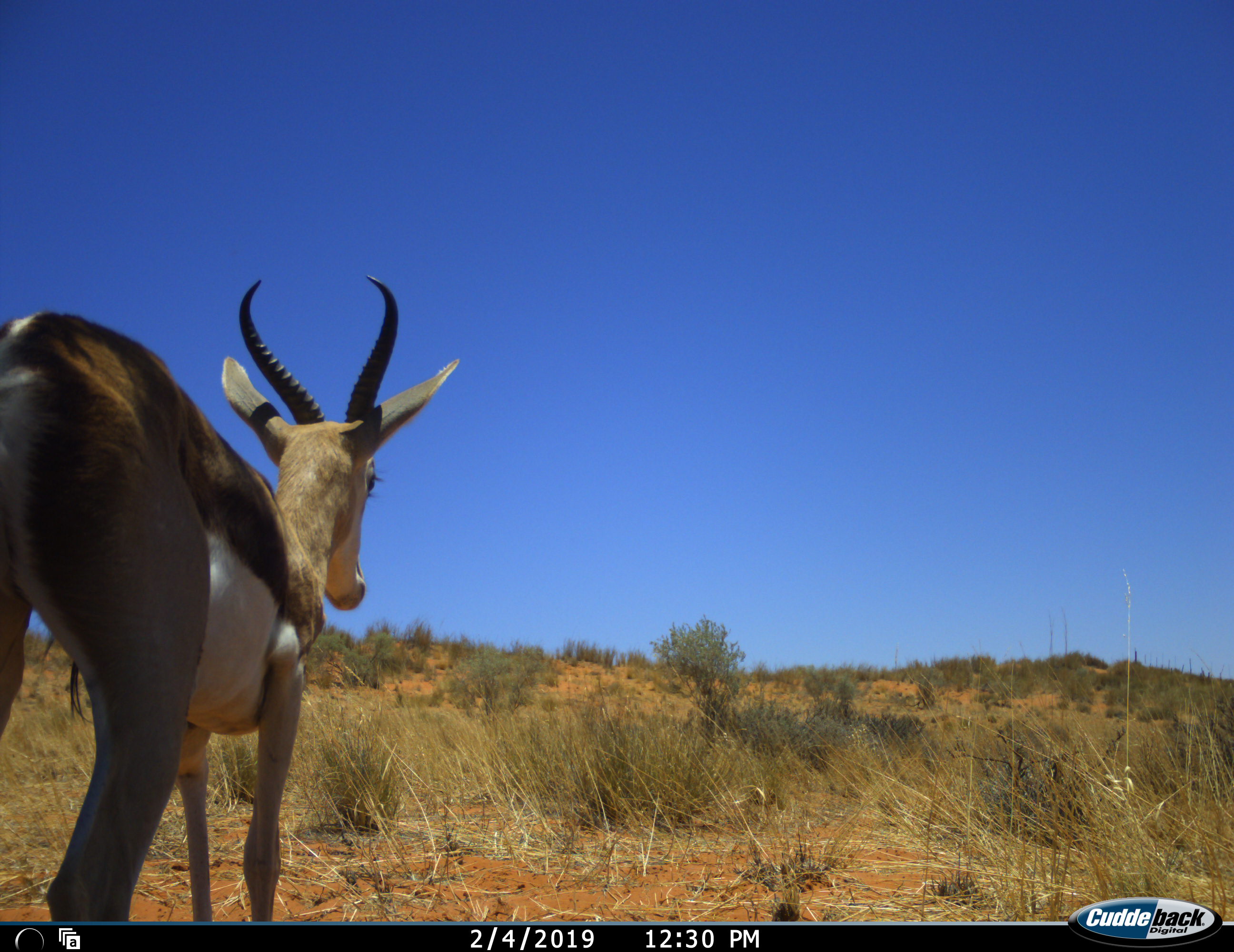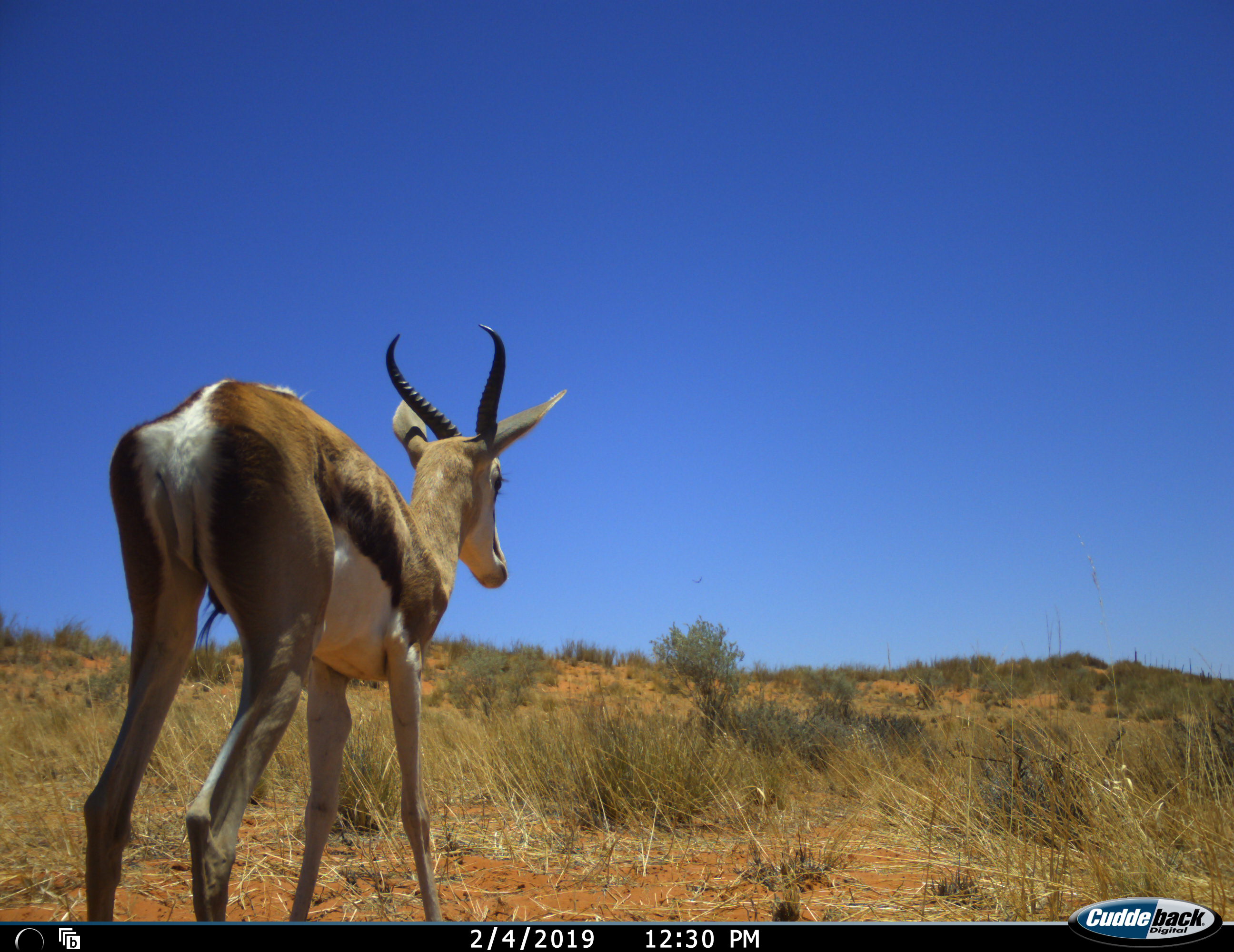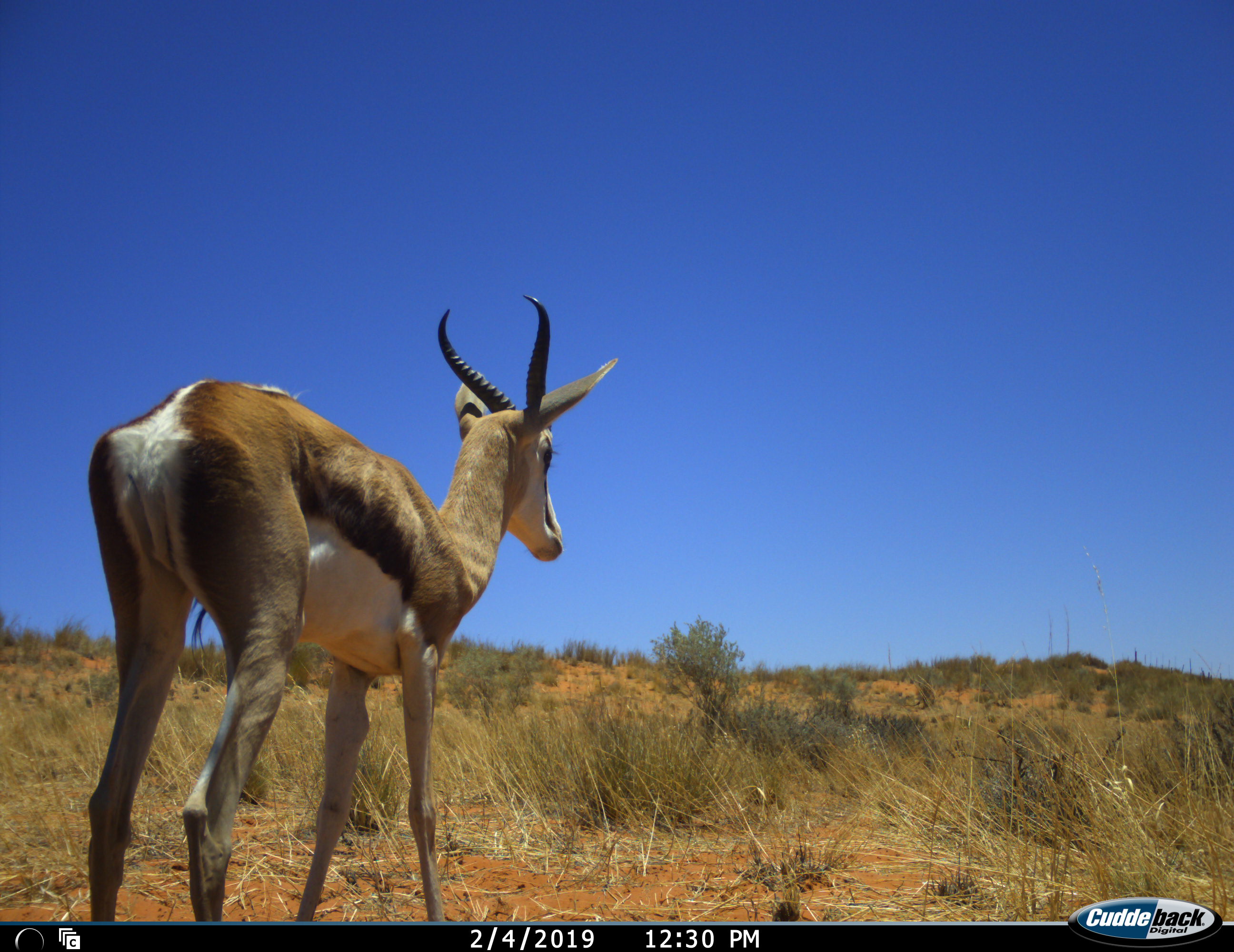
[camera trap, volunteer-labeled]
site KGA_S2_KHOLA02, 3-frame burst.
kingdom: Animalia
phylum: Chordata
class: Mammalia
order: Artiodactyla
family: Bovidae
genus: Antidorcas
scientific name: Antidorcas marsupialis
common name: springbok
Springbok (Antidorcas marsupialis), count 1. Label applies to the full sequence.